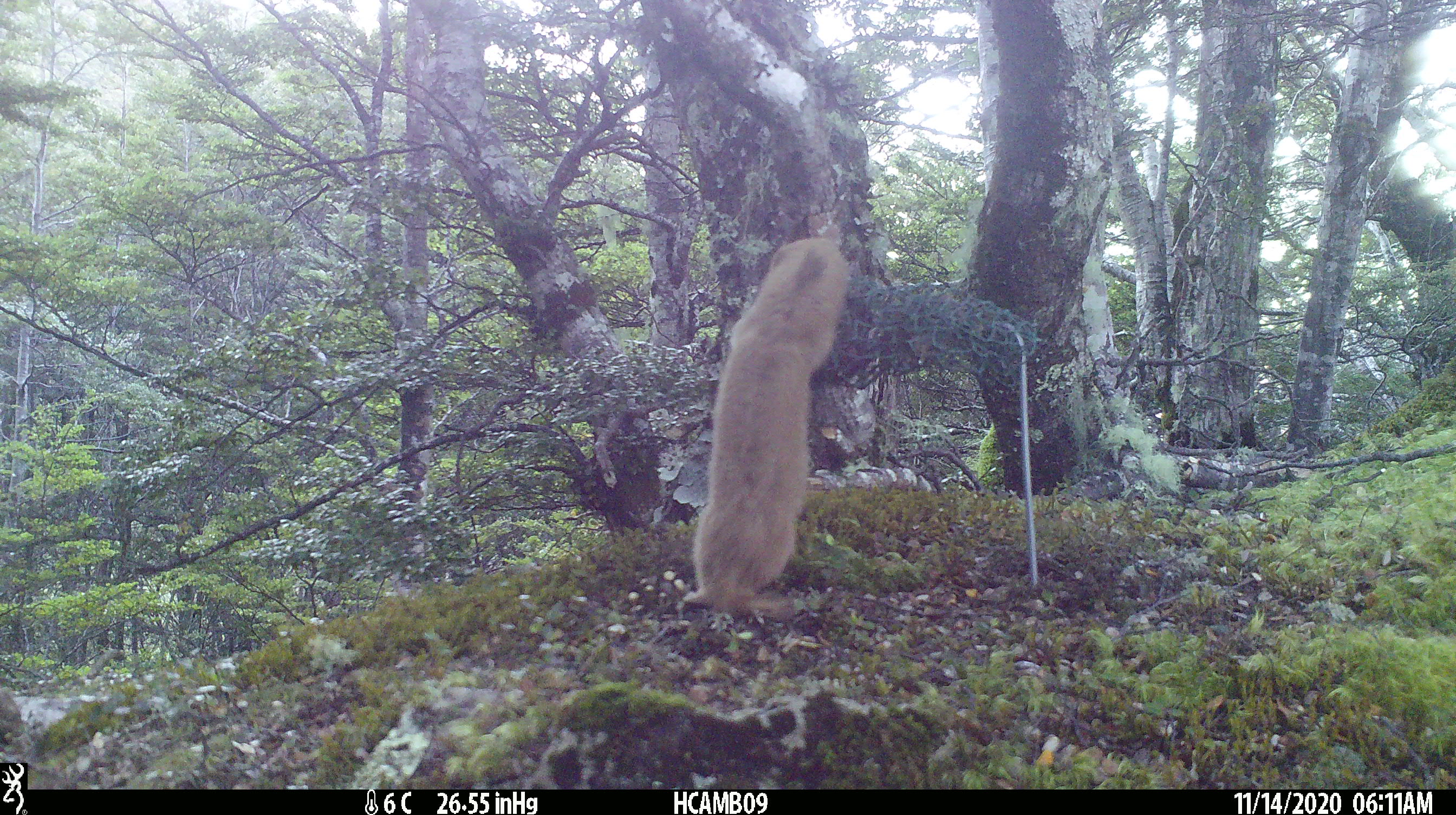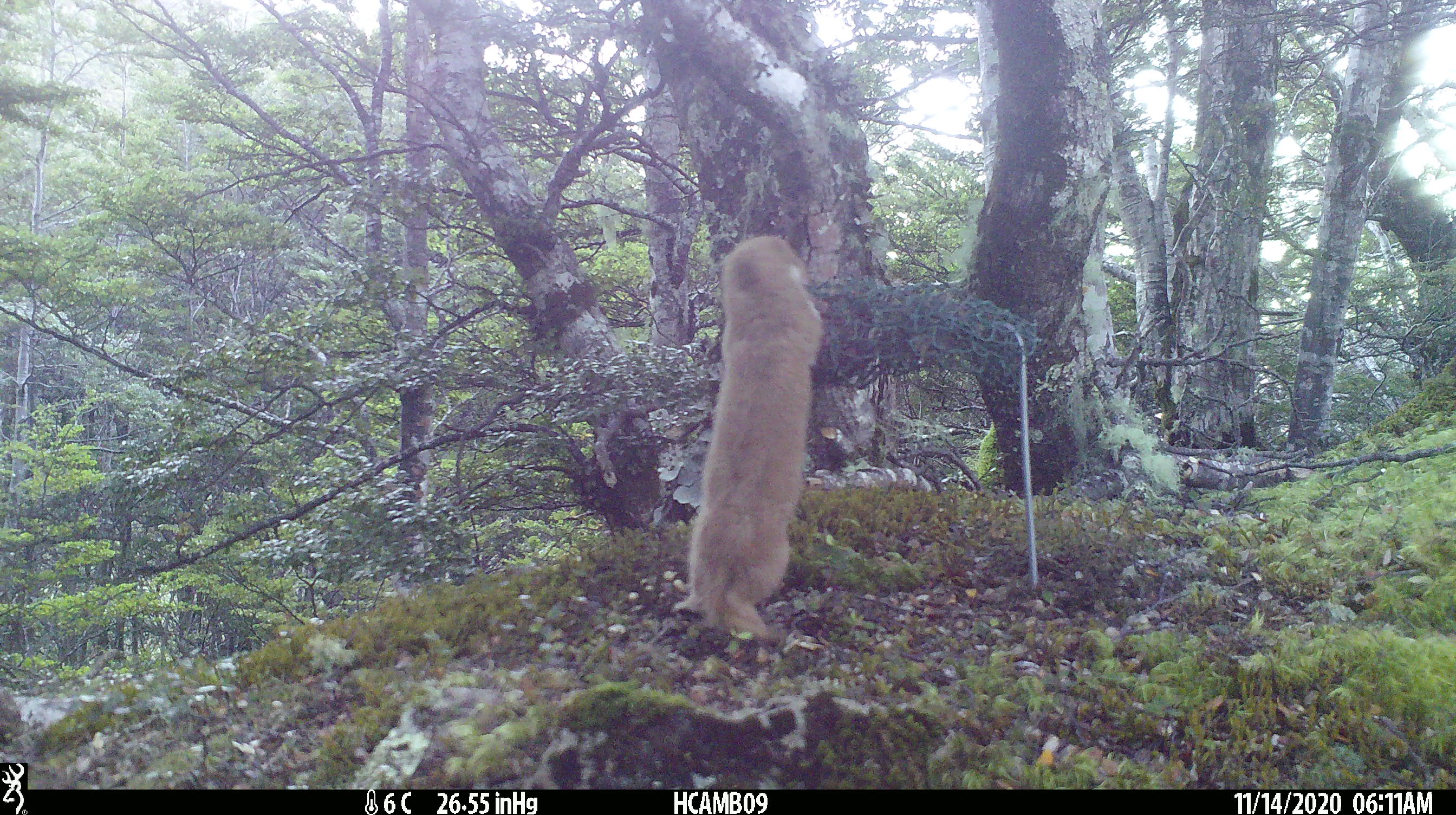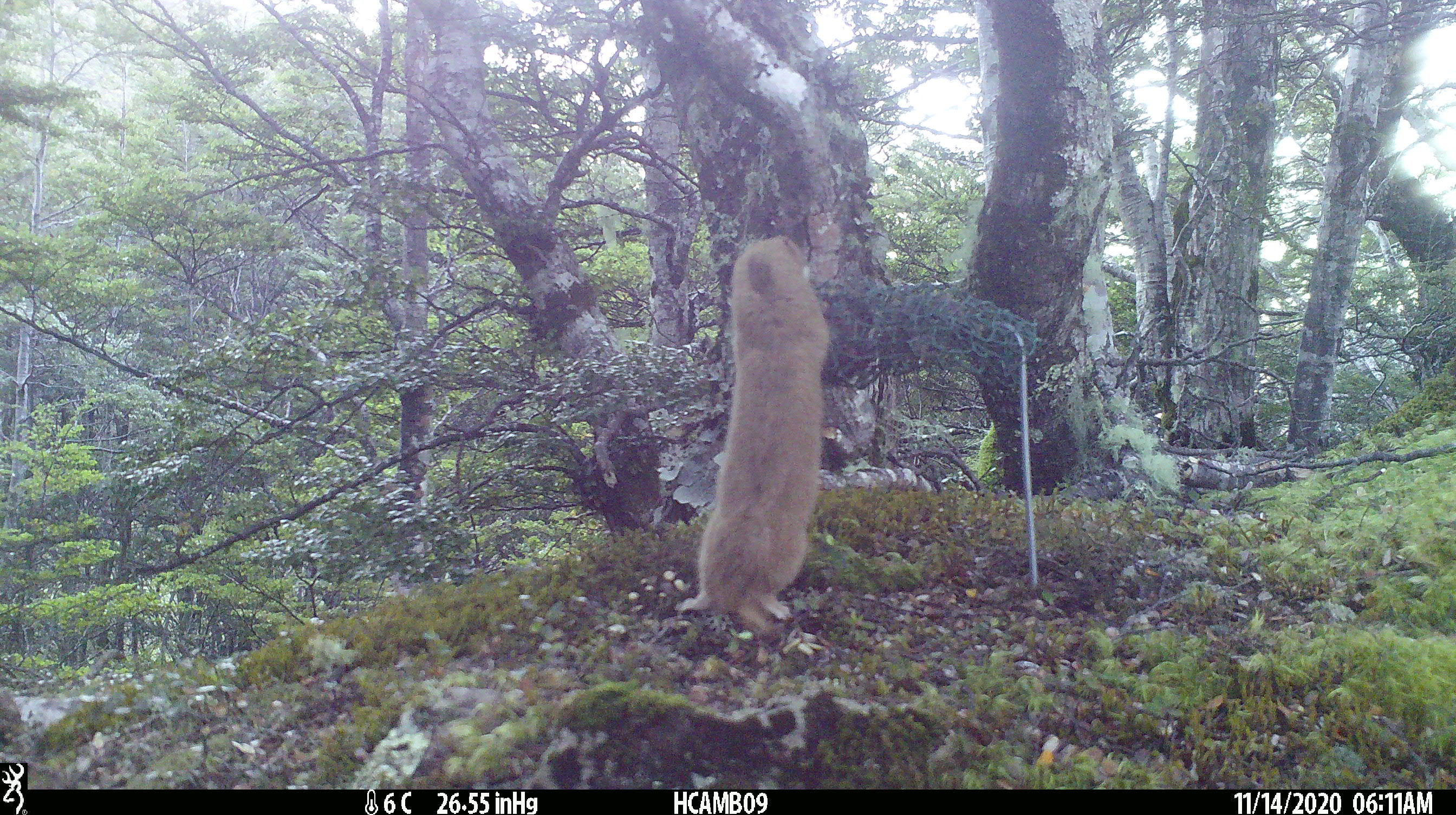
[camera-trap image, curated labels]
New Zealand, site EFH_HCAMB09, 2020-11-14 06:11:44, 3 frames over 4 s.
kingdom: Animalia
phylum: Chordata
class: Mammalia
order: Carnivora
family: Mustelidae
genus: Mustela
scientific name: Mustela nivalis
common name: least weasel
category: weasel